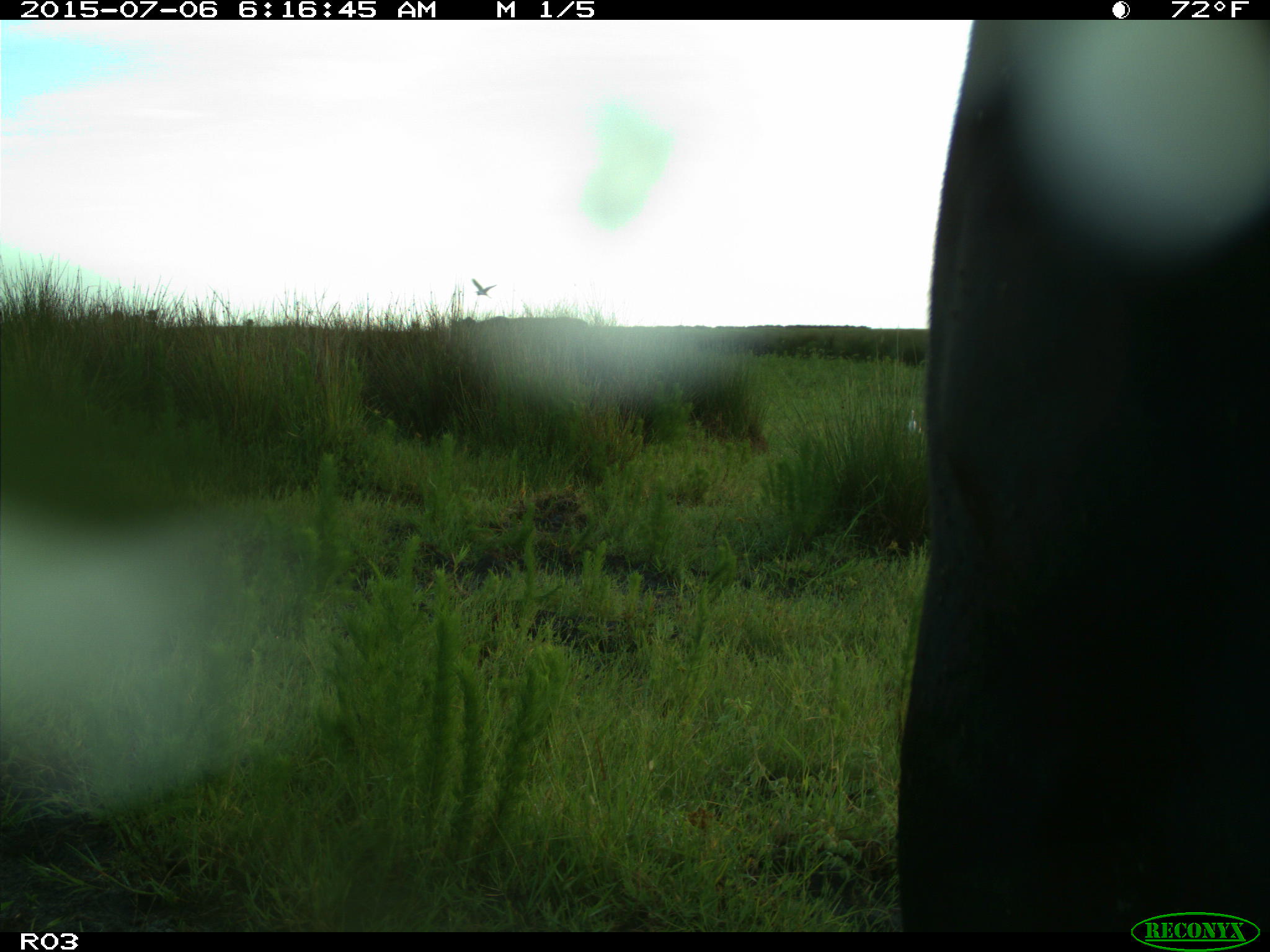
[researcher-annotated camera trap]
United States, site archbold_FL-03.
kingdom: Animalia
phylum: Chordata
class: Mammalia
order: Artiodactyla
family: Bovidae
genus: Bos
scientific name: Bos taurus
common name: domestic cow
Bos taurus (domestic cow).